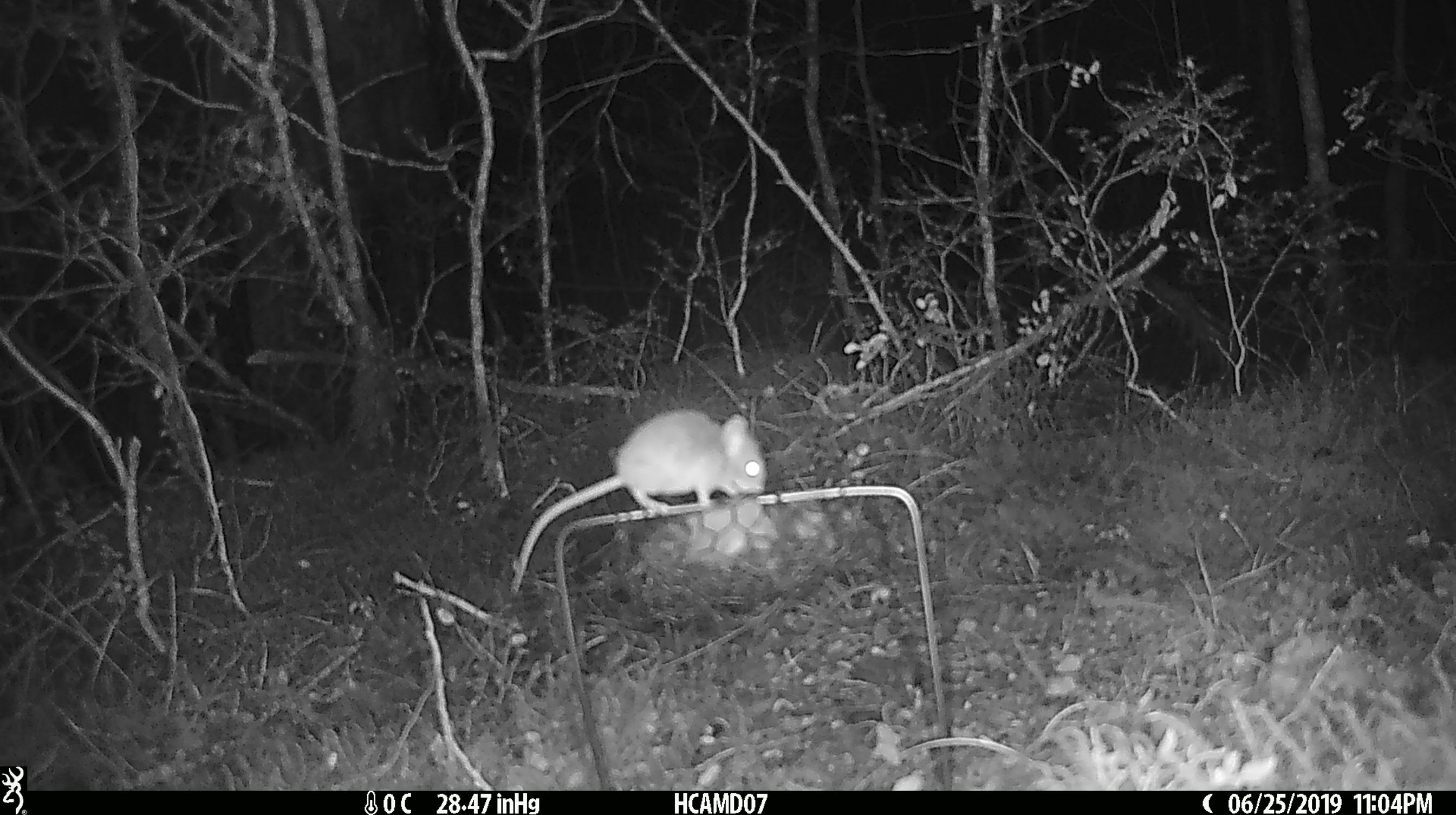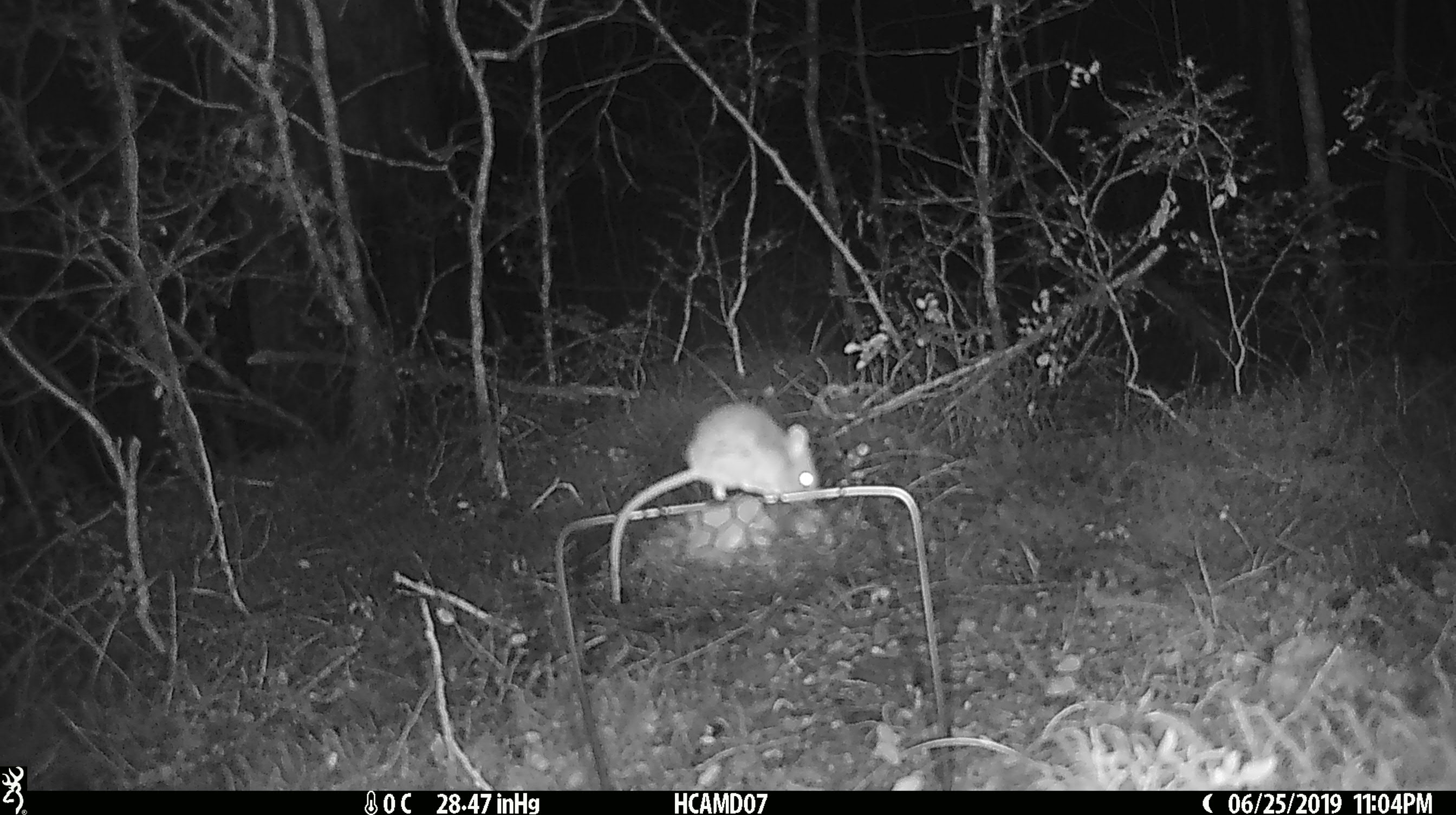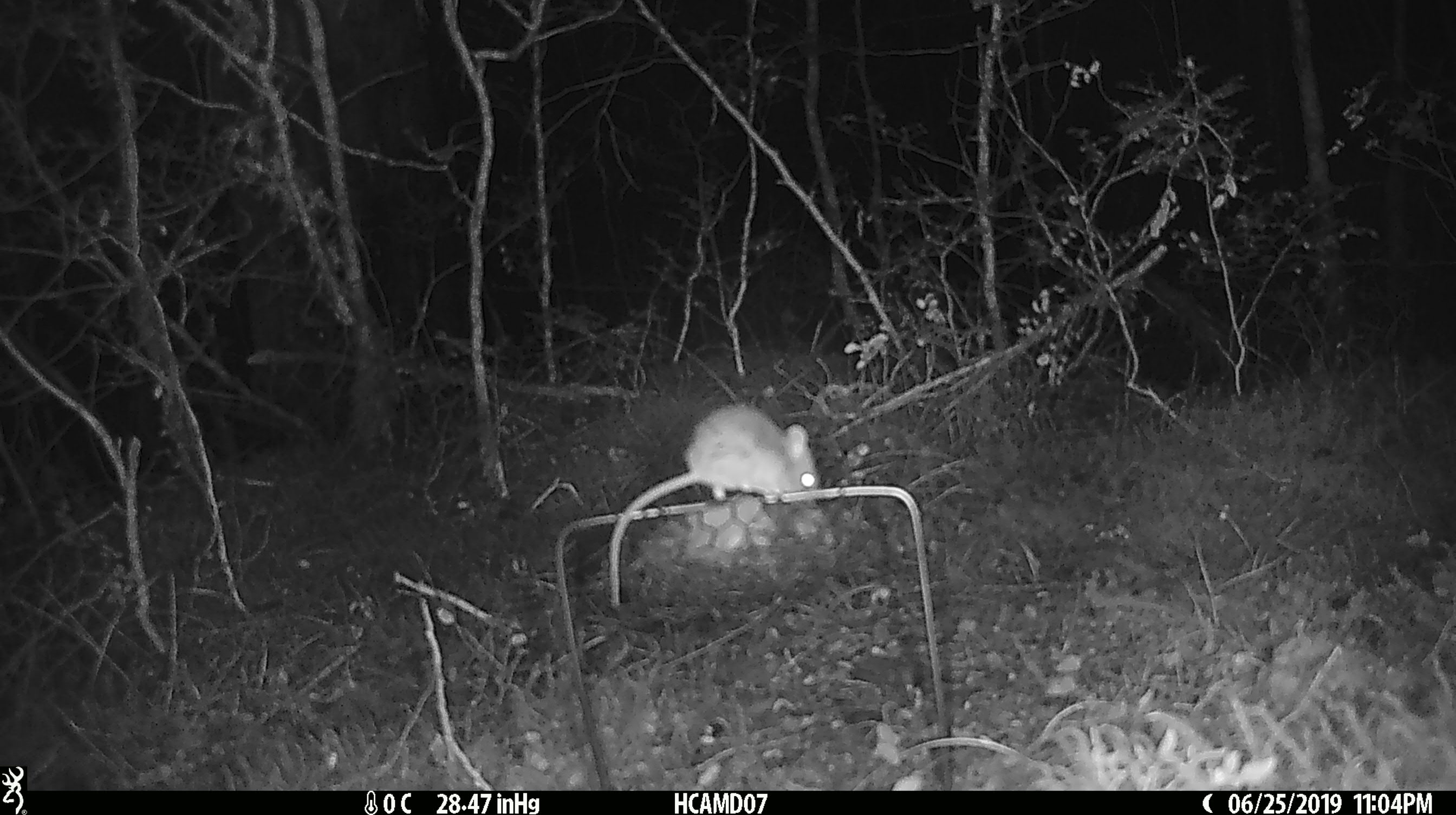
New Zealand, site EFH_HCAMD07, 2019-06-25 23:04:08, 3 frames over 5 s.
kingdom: Animalia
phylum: Chordata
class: Mammalia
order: Rodentia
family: Muridae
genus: Mus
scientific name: Mus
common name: mouse